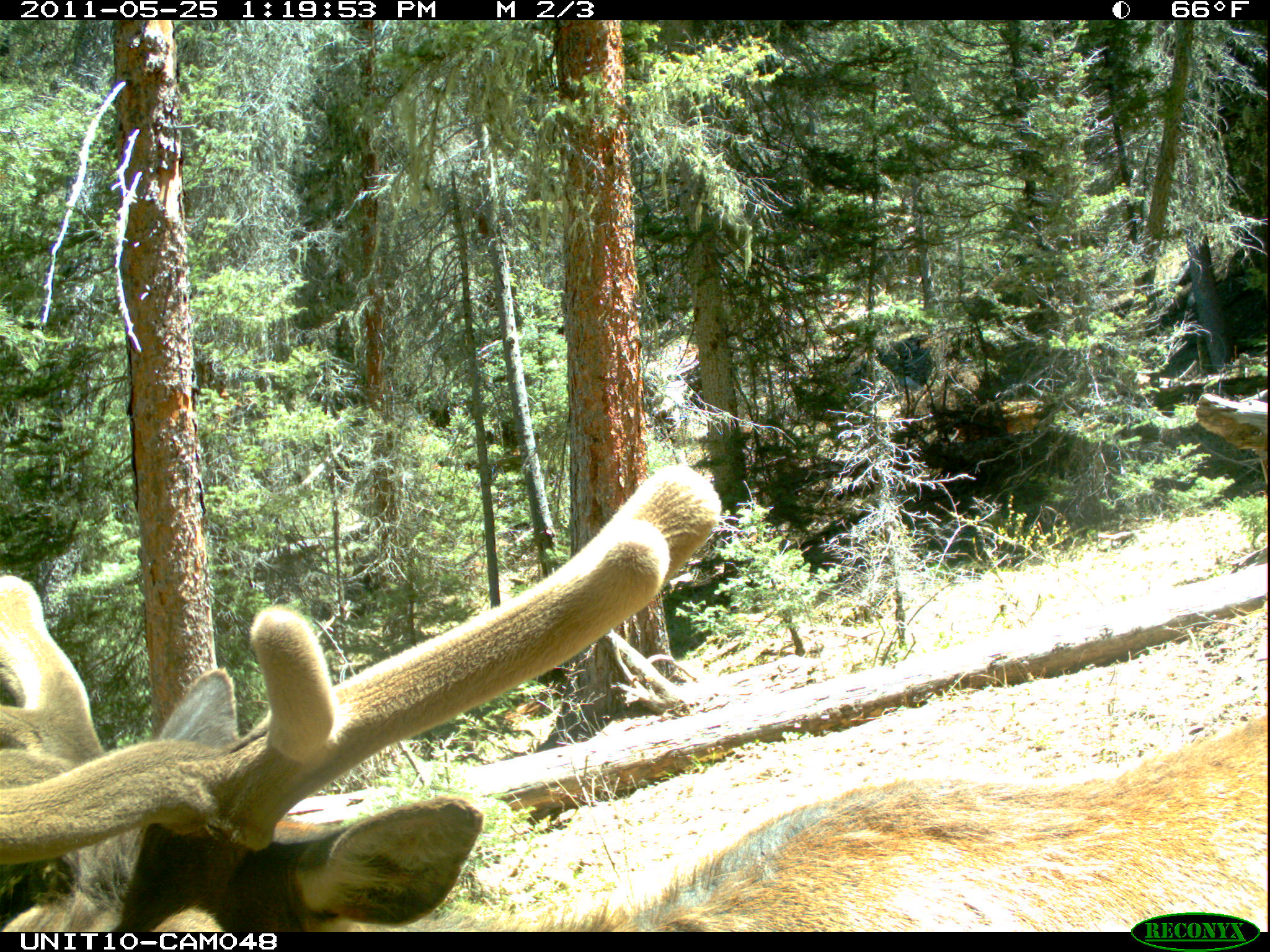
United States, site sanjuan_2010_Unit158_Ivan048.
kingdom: Animalia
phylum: Chordata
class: Mammalia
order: Artiodactyla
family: Cervidae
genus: Cervus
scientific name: Cervus elaphus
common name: red deer